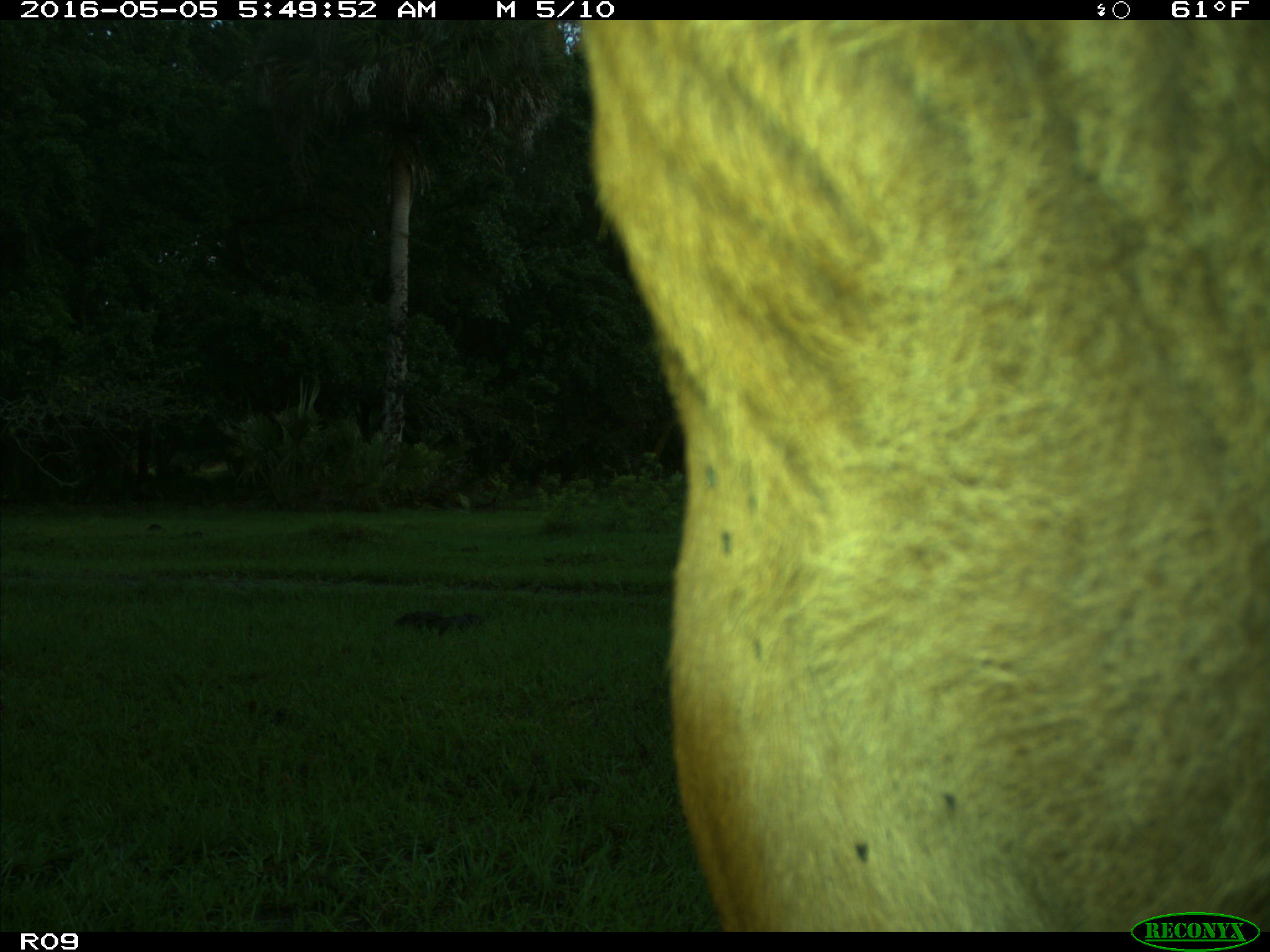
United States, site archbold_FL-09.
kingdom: Animalia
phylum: Chordata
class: Mammalia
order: Artiodactyla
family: Bovidae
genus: Bos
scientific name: Bos taurus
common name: domestic cow